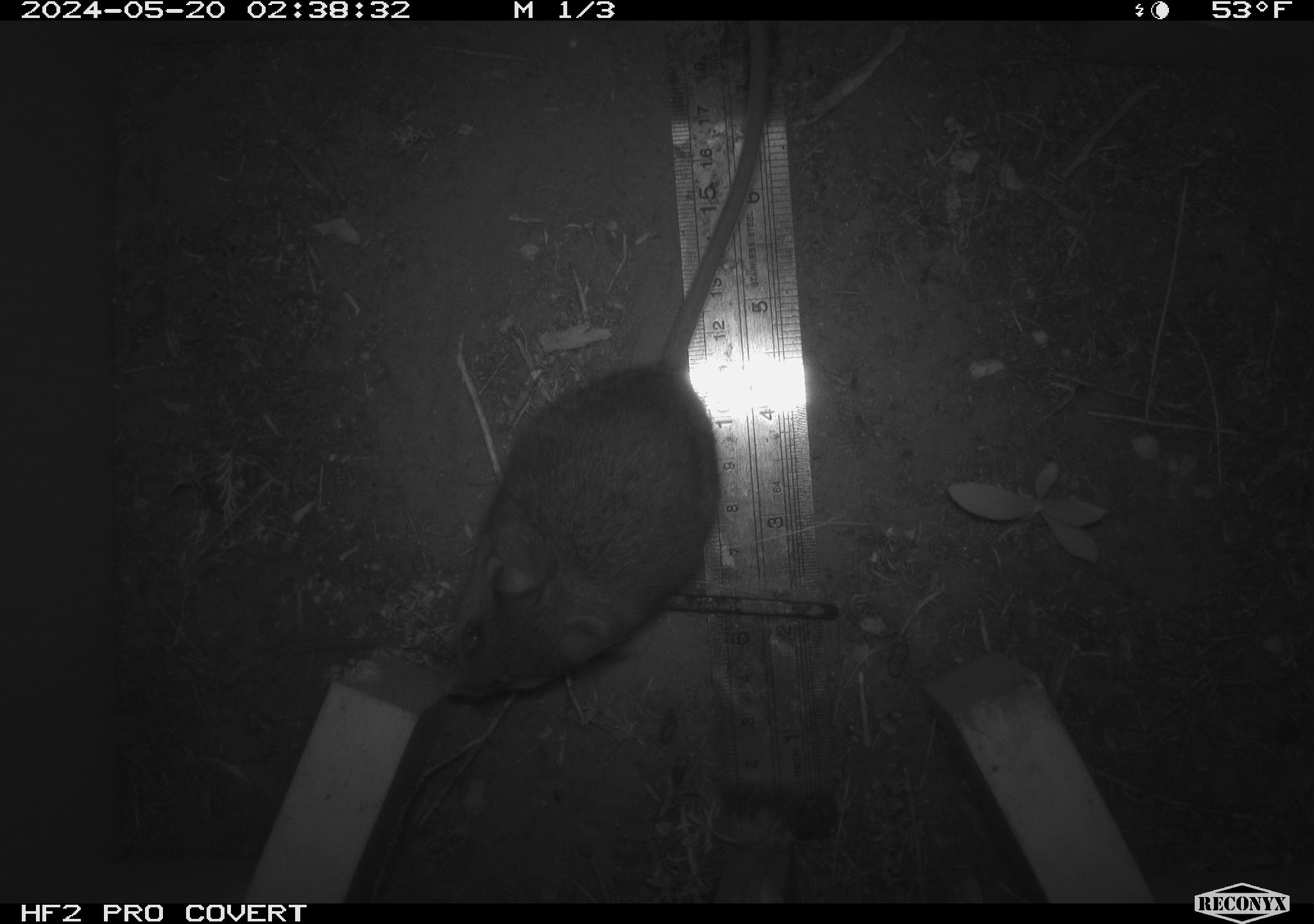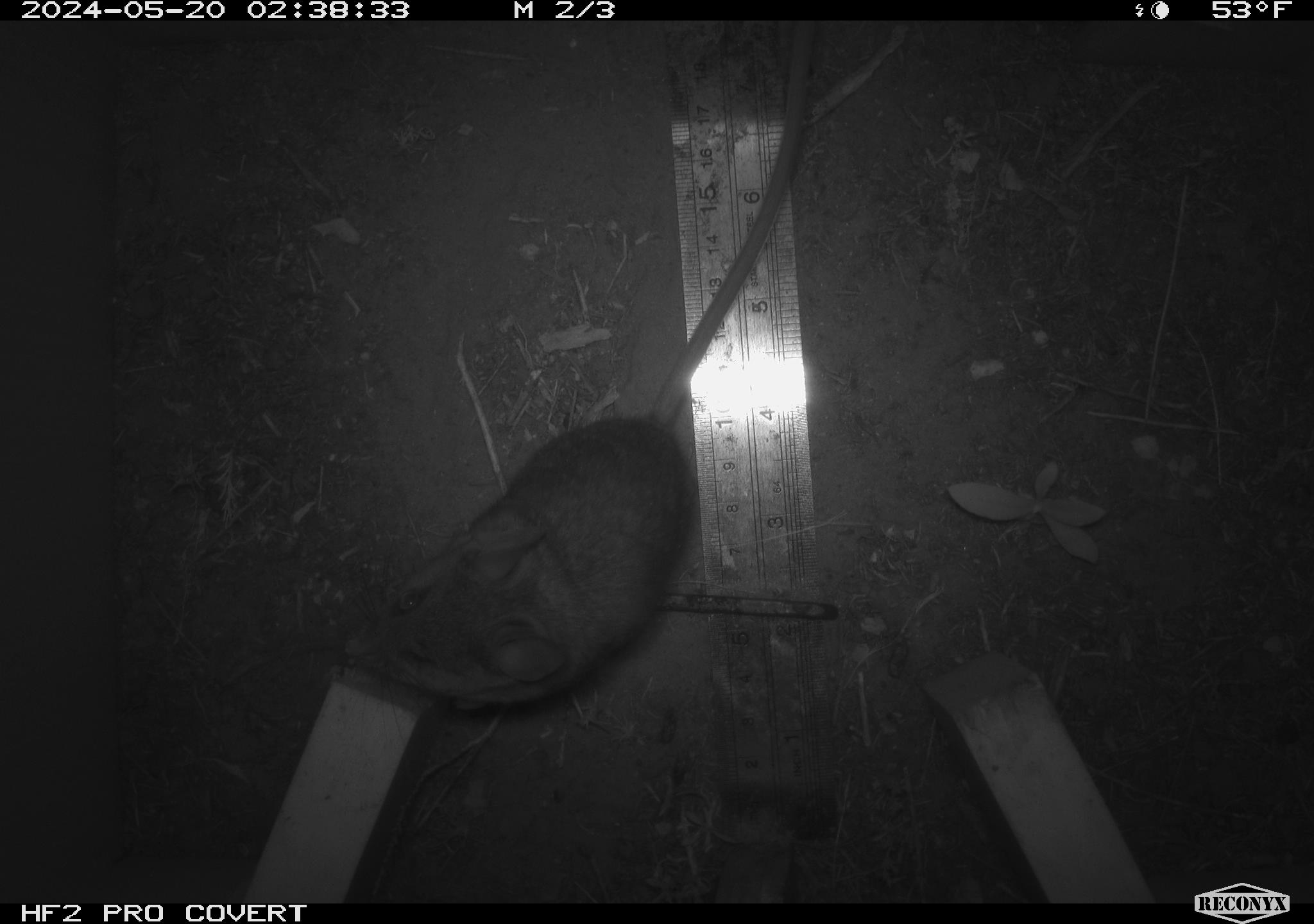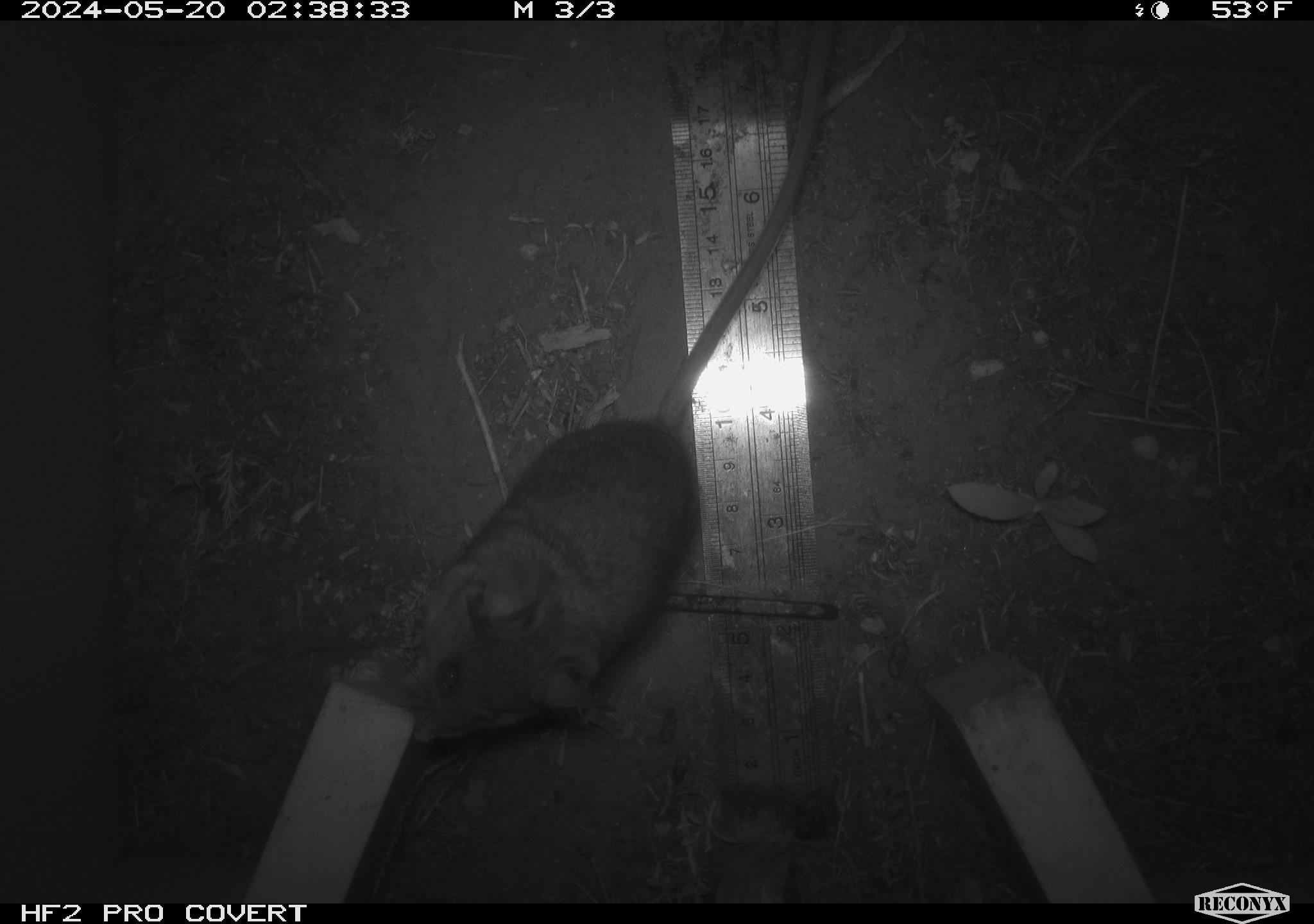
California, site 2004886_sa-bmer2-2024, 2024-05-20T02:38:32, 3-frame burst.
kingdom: Animalia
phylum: Chordata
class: Mammalia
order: Rodentia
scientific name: Rodentia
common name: woodrat or rat or mouse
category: woodrat or rat or mouse species